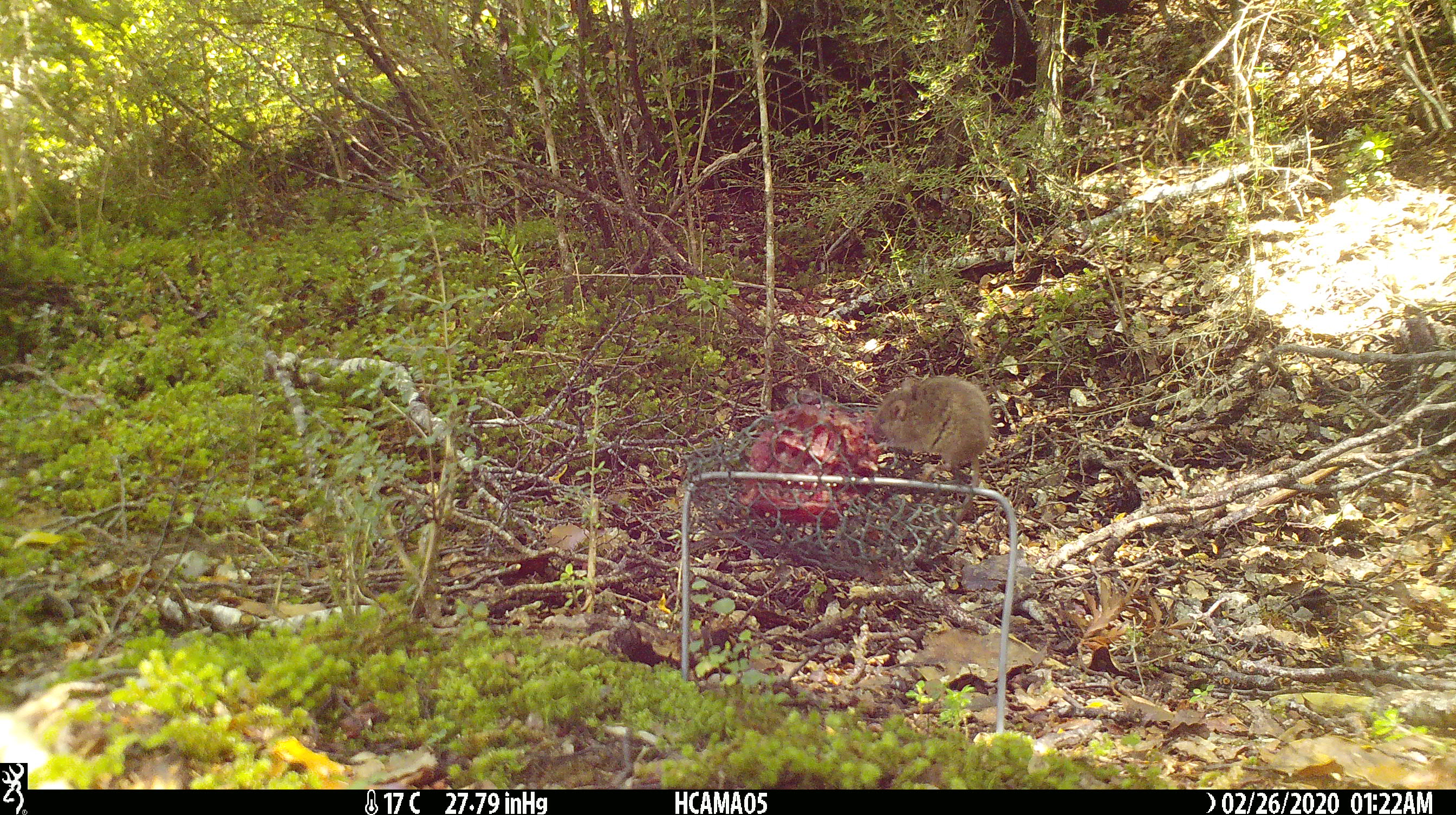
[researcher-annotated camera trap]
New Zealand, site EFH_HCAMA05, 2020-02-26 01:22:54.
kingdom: Animalia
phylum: Chordata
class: Mammalia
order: Rodentia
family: Muridae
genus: Mus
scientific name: Mus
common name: mouse